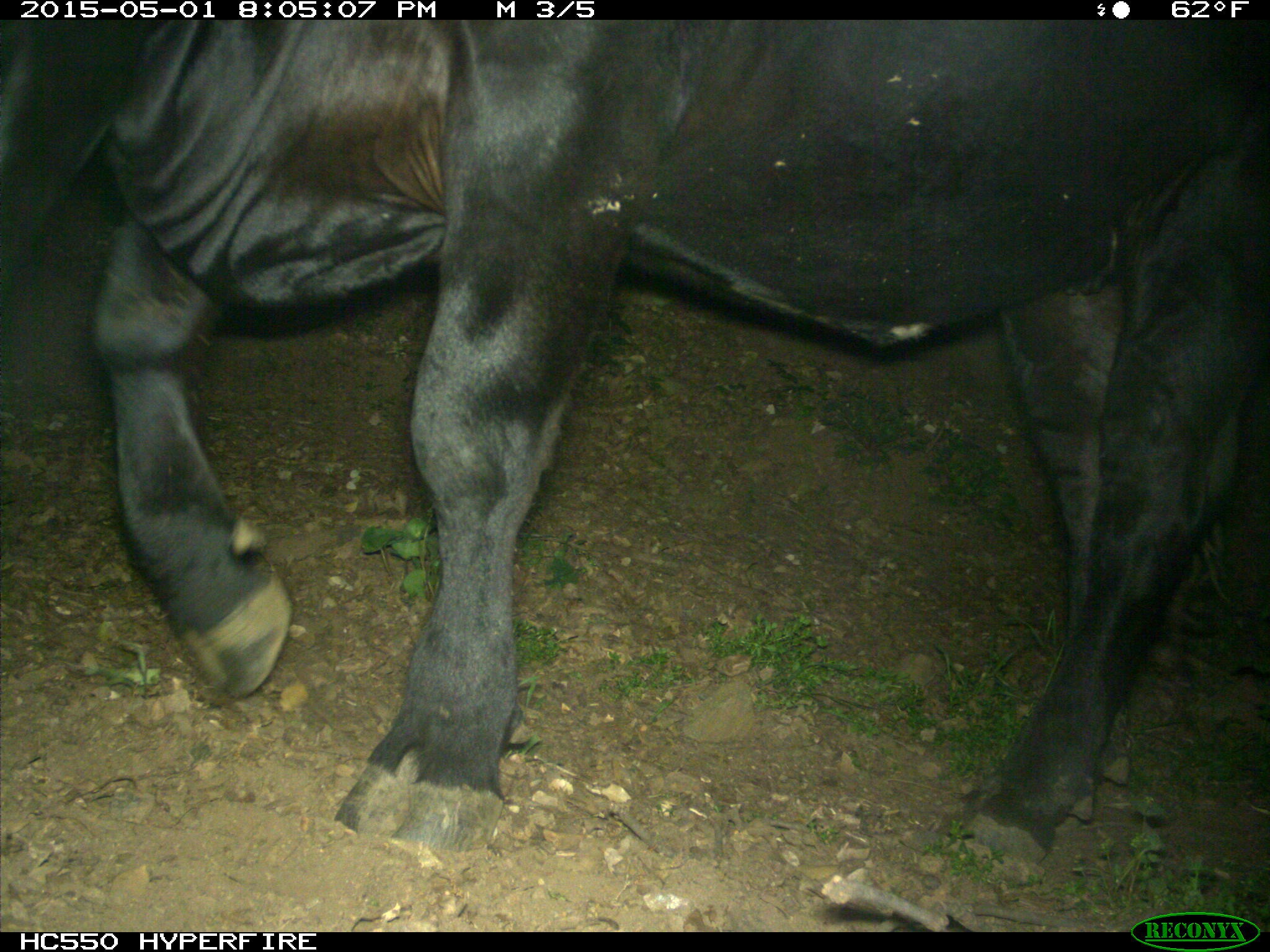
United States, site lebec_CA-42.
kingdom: Animalia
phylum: Chordata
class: Mammalia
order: Artiodactyla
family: Bovidae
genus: Bos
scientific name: Bos taurus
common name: domestic cow